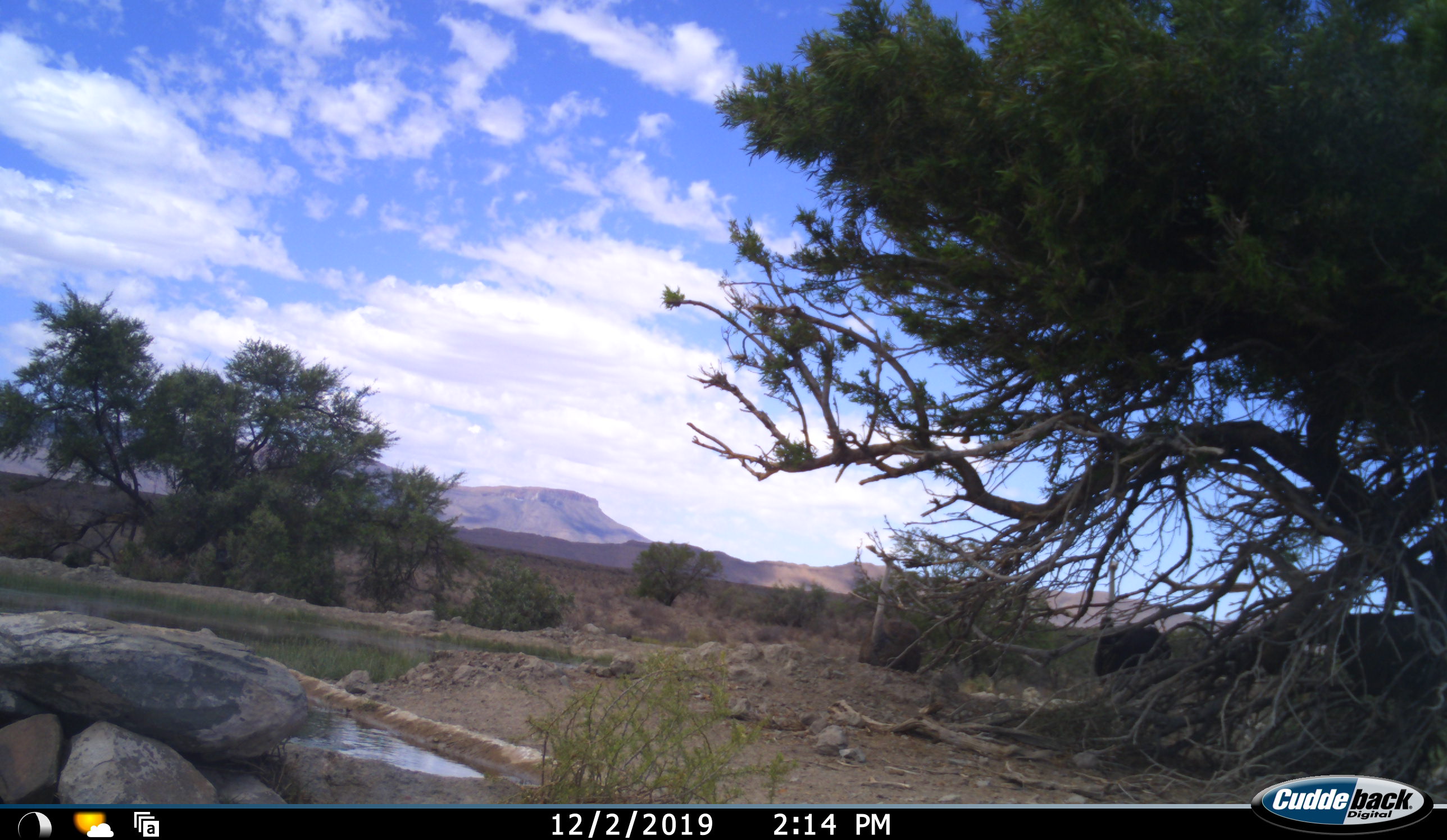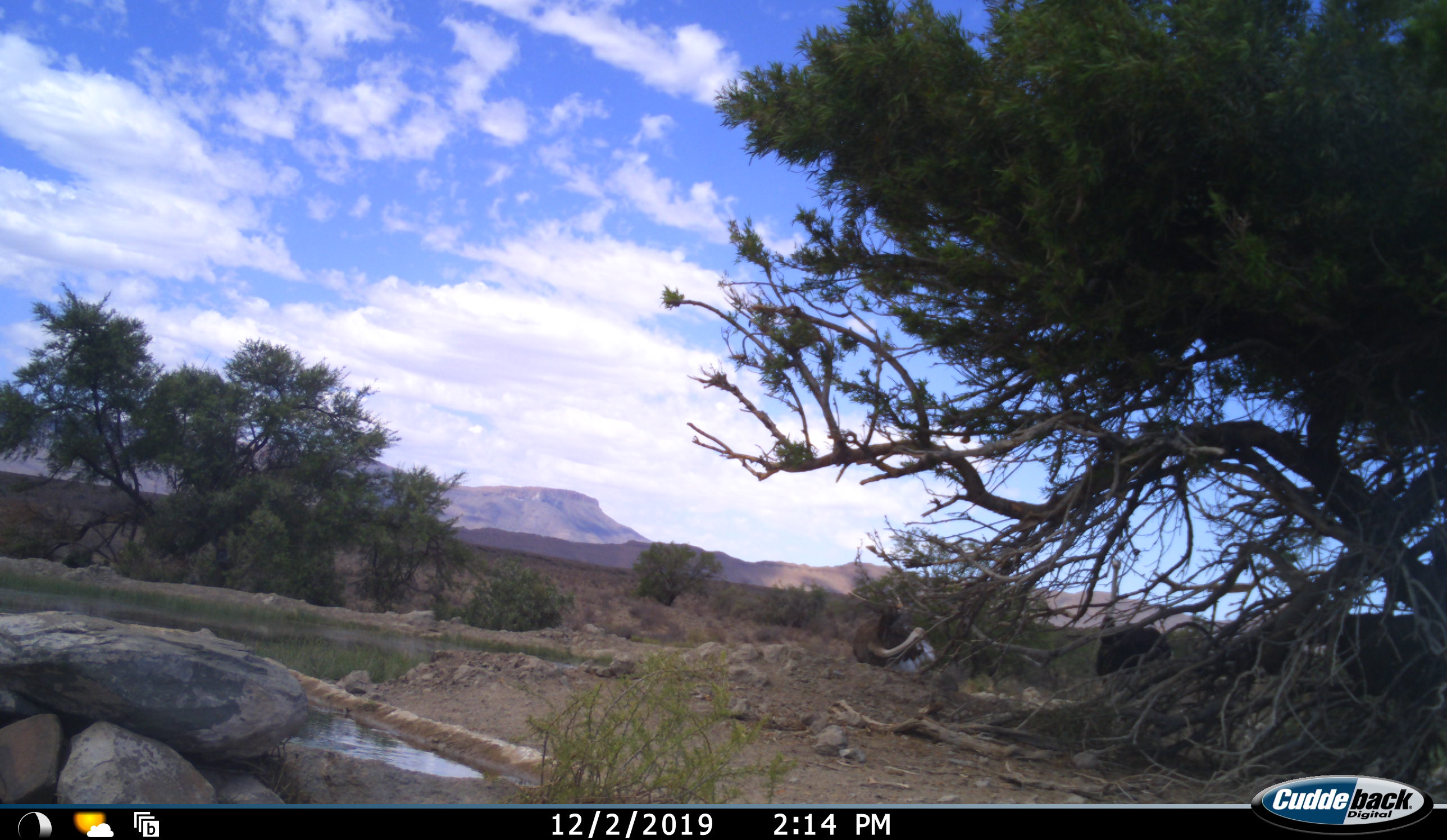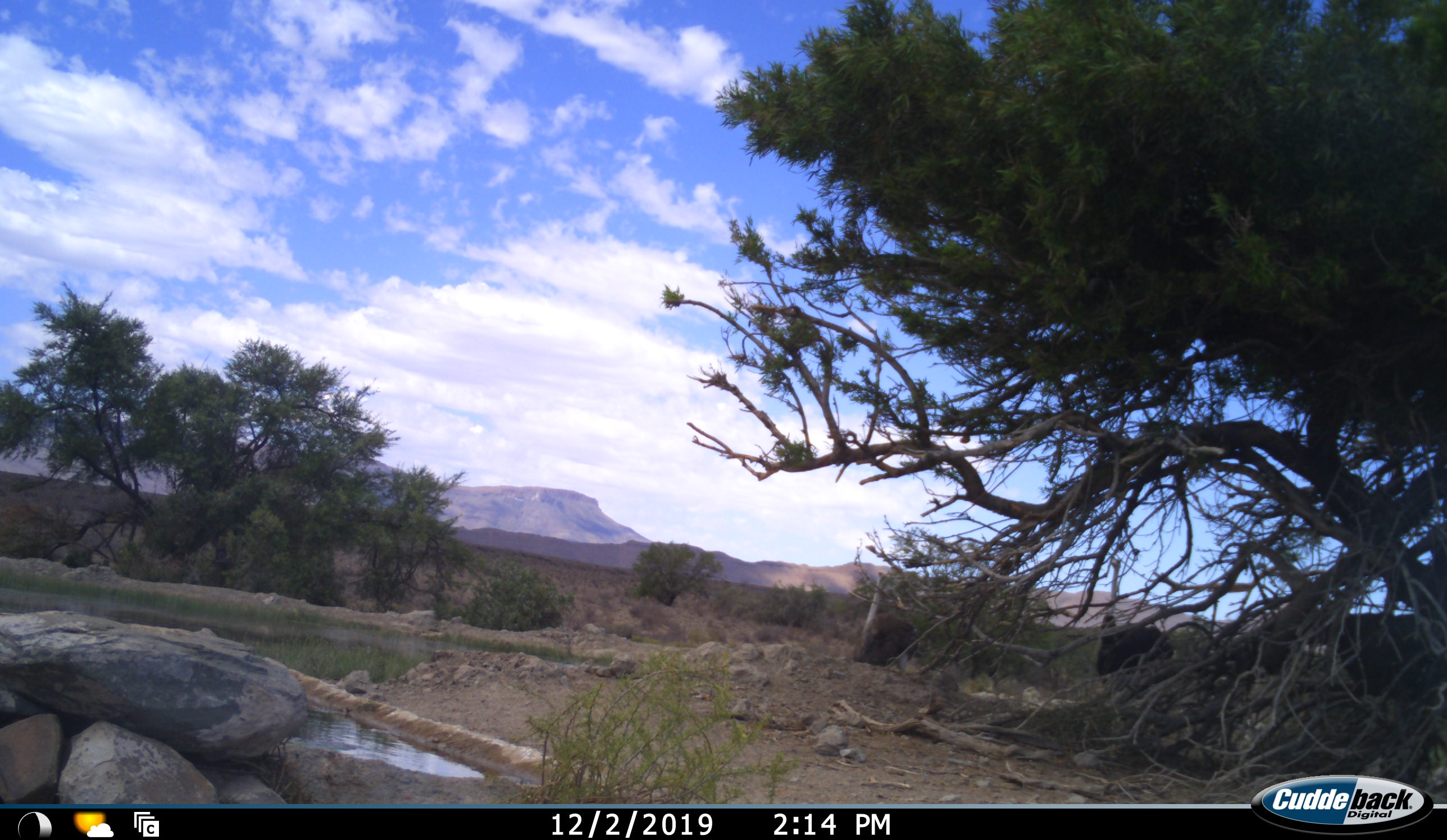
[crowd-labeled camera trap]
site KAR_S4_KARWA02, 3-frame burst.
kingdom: Animalia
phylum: Chordata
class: Aves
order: Struthioniformes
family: Struthionidae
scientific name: Struthionidae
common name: ostrich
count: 2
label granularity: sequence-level